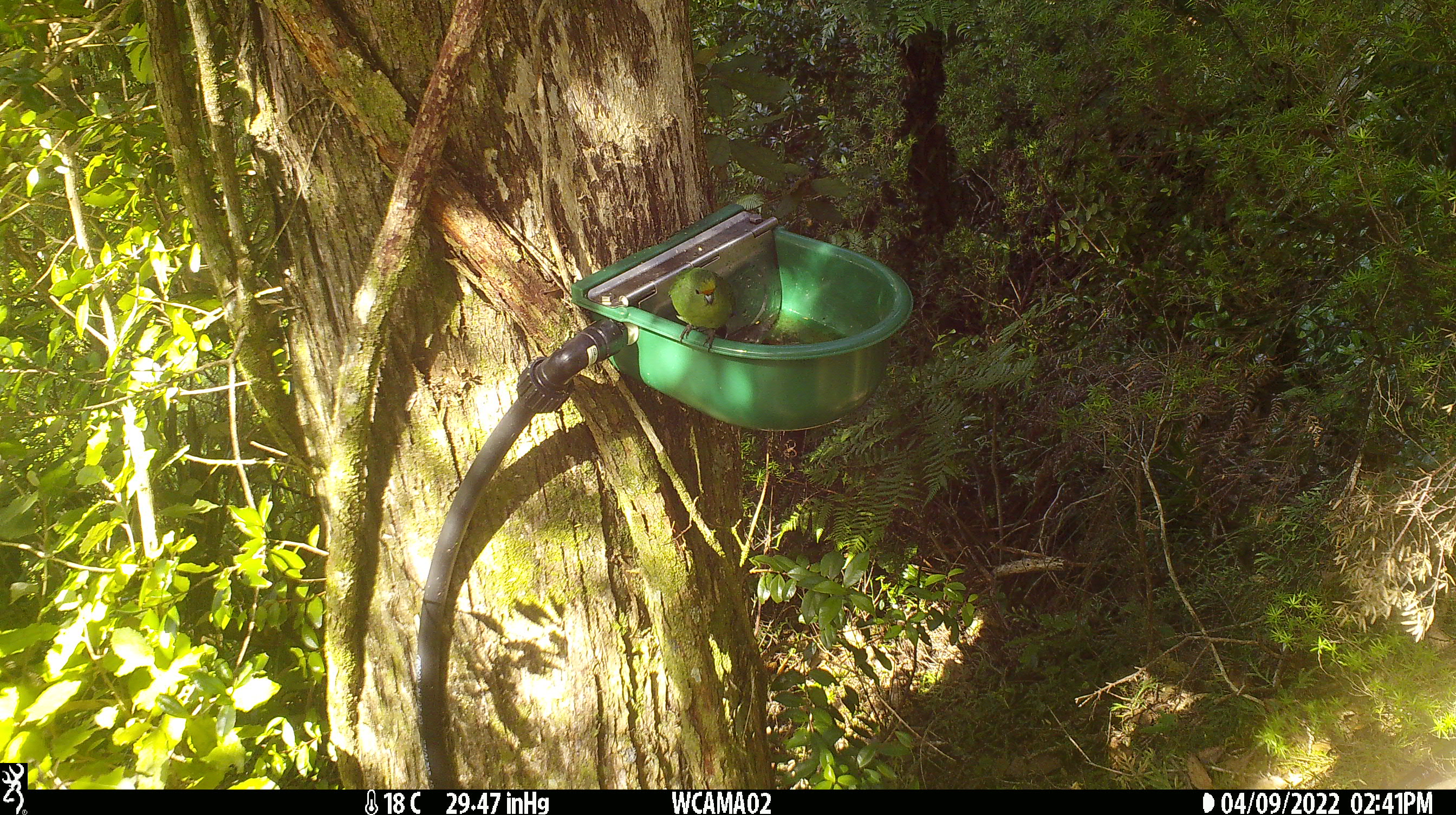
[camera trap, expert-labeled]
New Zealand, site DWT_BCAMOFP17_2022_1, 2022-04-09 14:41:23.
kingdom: Animalia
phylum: Chordata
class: Aves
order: Psittaciformes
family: Psittaculidae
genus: Cyanoramphus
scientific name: Cyanoramphus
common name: parakeet